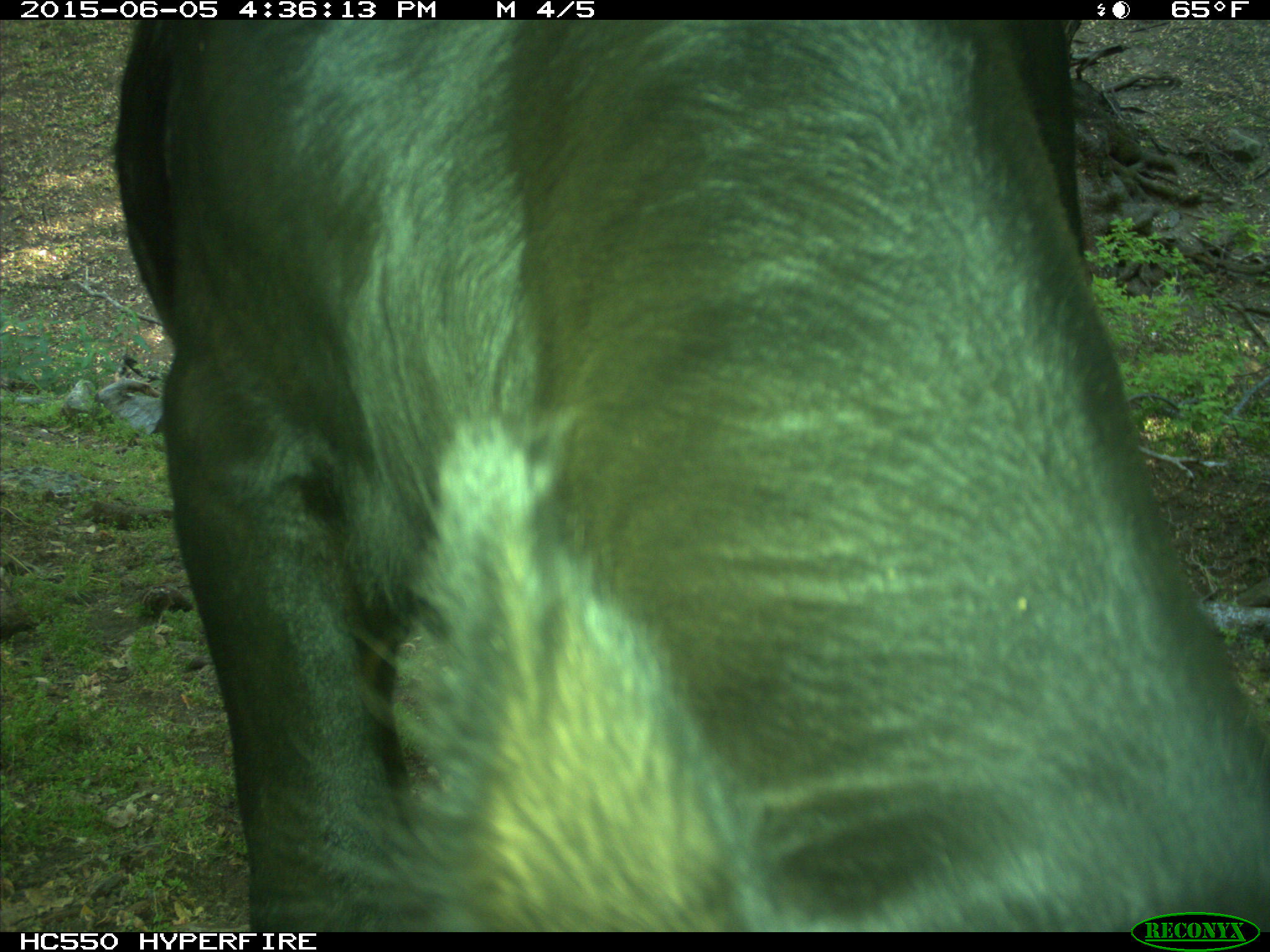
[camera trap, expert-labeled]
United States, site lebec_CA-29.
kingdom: Animalia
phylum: Chordata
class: Mammalia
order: Artiodactyla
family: Bovidae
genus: Bos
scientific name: Bos taurus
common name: domestic cow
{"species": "Bos taurus (domestic cow)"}